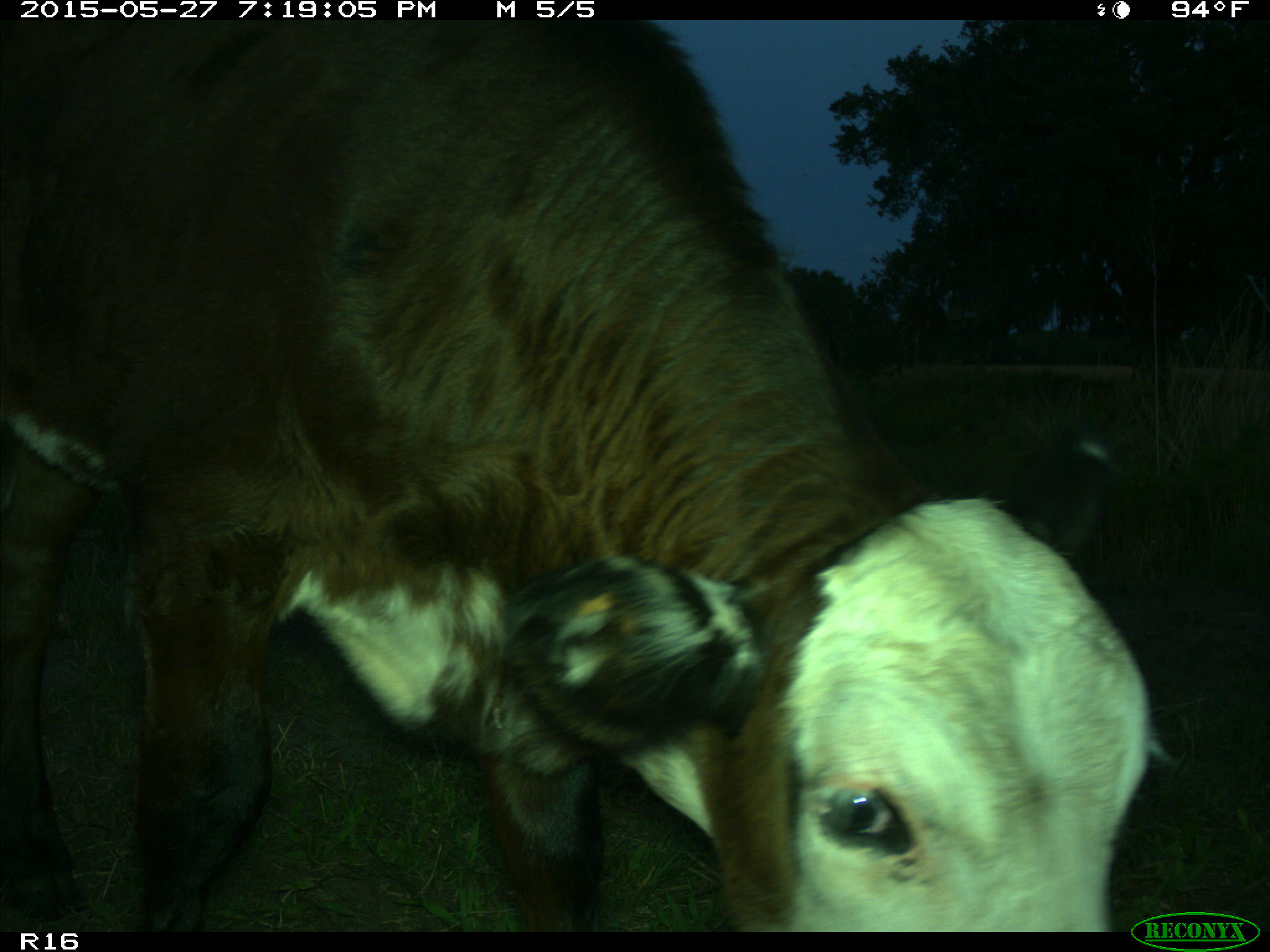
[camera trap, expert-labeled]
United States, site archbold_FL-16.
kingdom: Animalia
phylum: Chordata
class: Mammalia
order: Artiodactyla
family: Bovidae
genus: Bos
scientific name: Bos taurus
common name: domestic cow